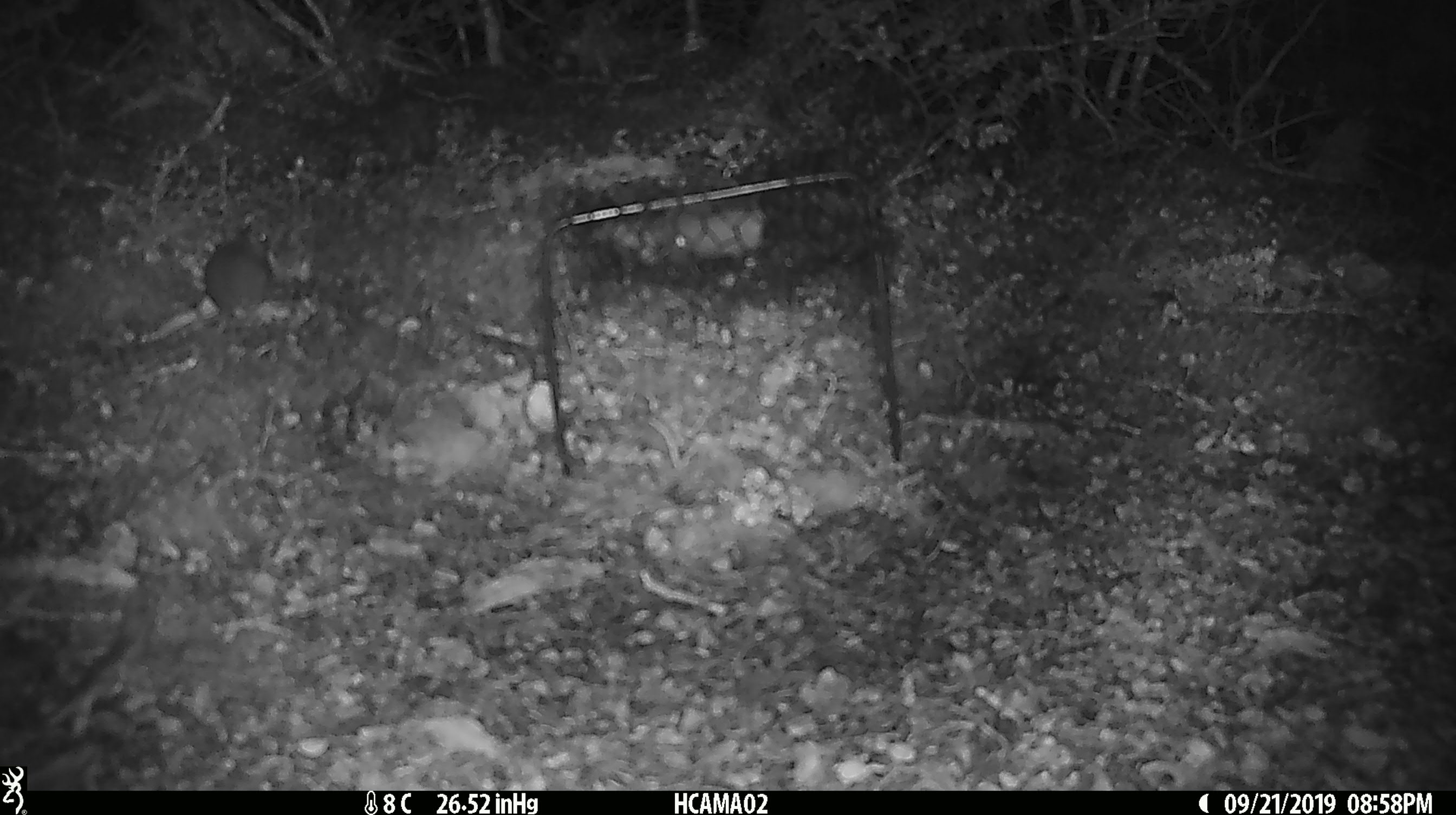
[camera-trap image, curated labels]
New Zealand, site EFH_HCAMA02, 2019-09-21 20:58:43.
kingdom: Animalia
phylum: Chordata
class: Mammalia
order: Rodentia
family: Muridae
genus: Mus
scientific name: Mus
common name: mouse